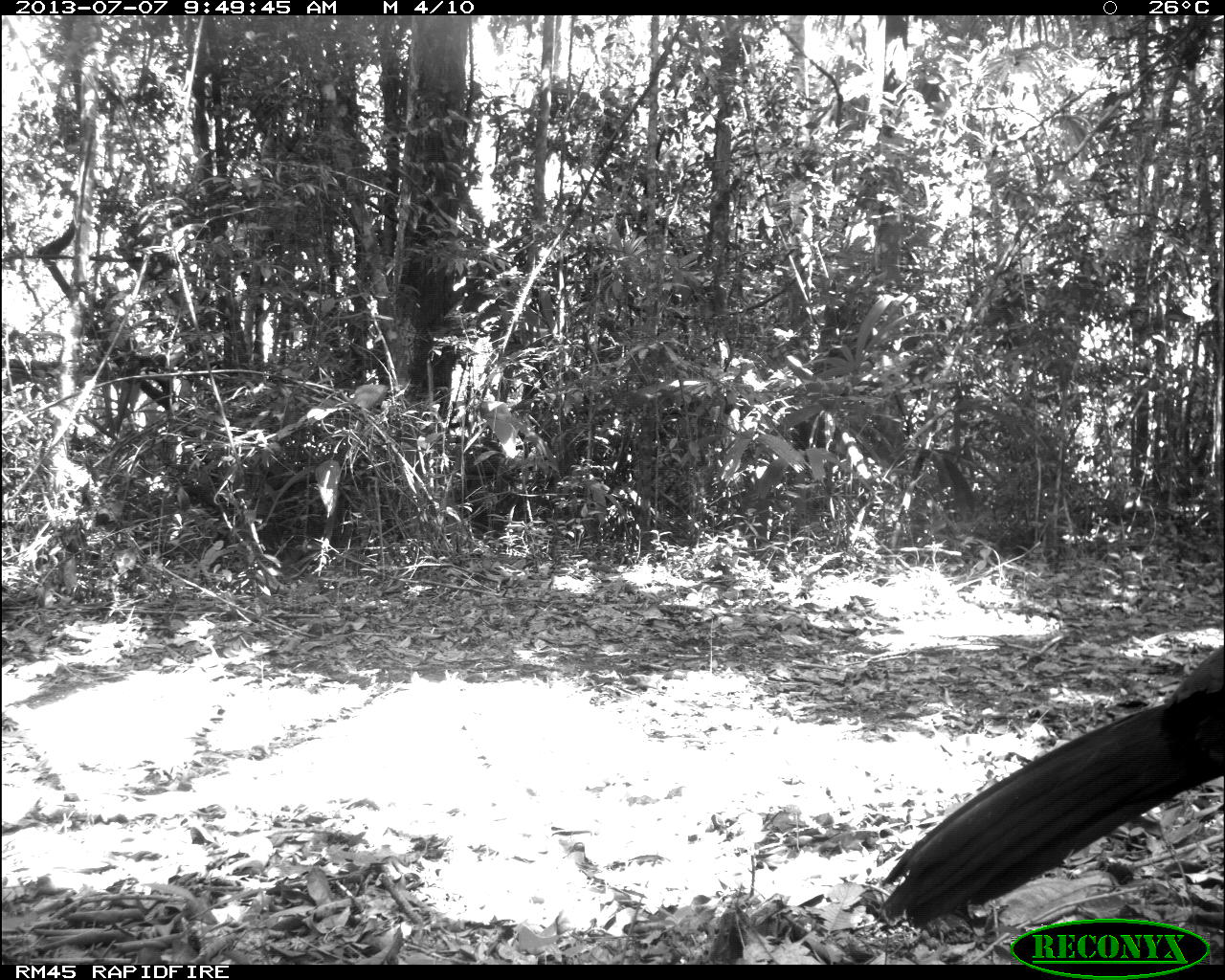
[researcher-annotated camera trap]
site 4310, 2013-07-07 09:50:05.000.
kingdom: Animalia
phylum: Chordata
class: Aves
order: Galliformes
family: Cracidae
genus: Crax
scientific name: Crax rubra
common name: great curassow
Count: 1.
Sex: male.